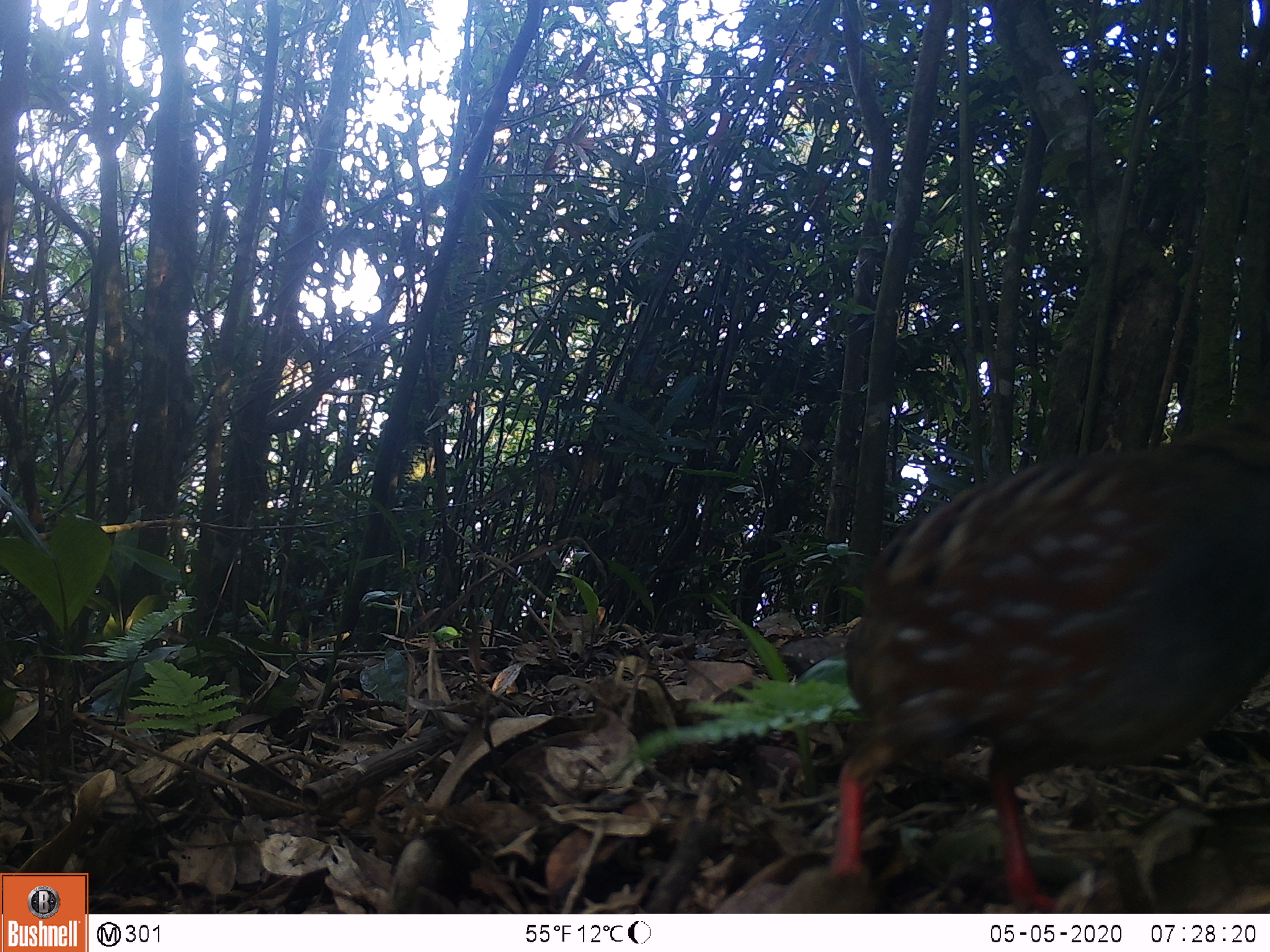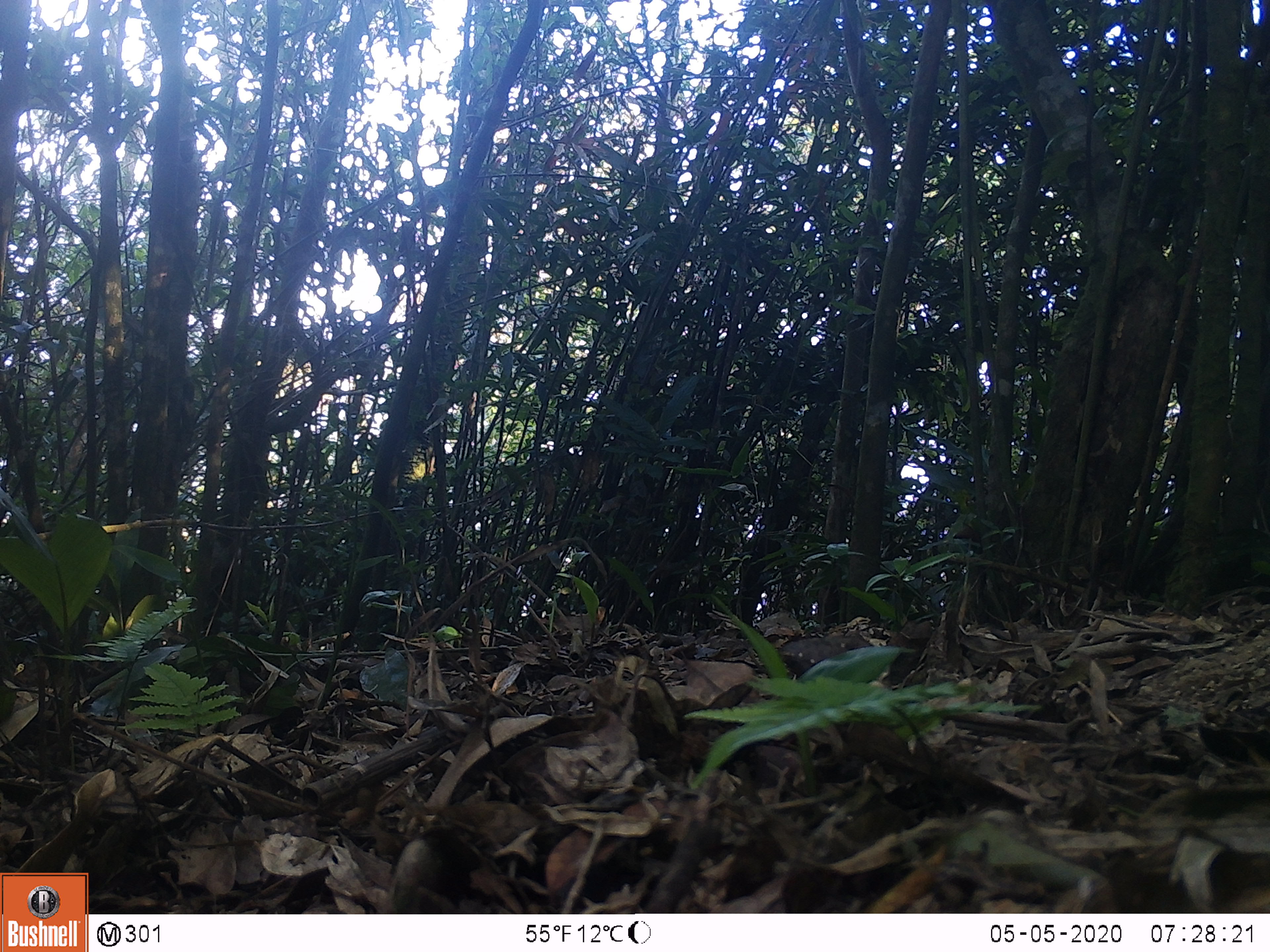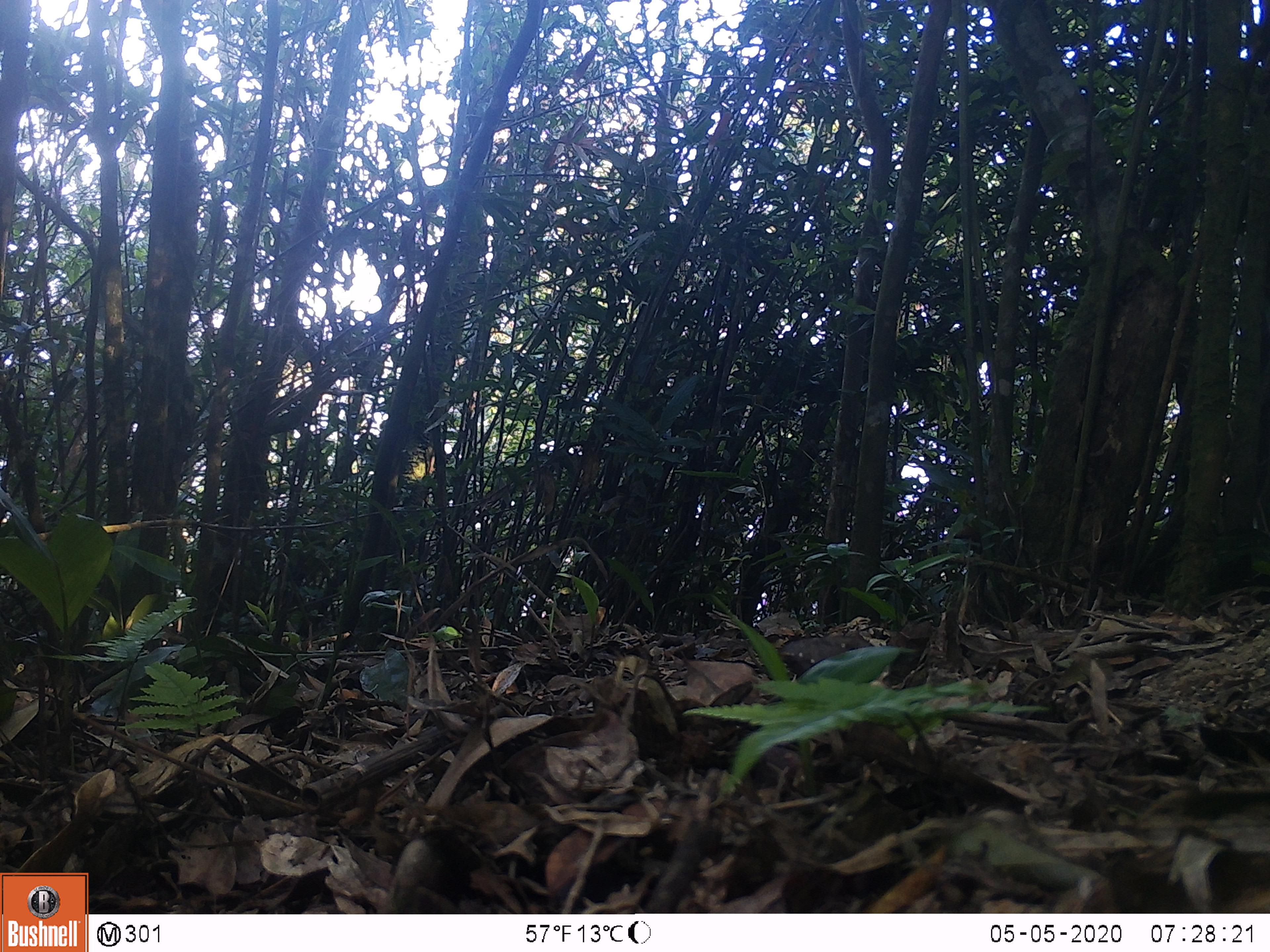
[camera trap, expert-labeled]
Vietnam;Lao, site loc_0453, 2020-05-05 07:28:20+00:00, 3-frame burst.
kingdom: Animalia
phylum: Chordata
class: Aves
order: Galliformes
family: Phasianidae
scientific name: Phasianidae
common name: partridge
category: unidentified partridge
Unidentified partridge (partridge) (Phasianidae). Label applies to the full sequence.